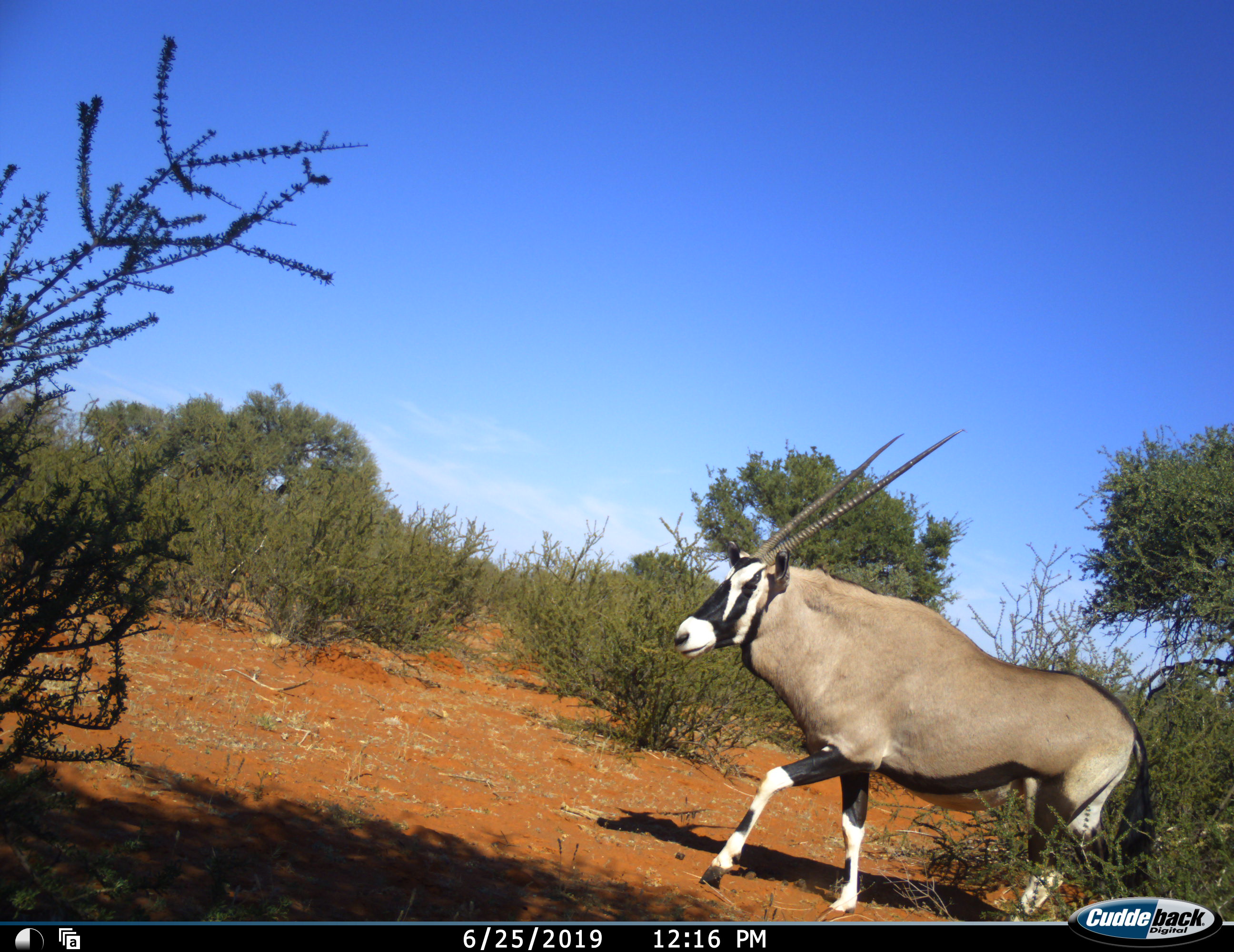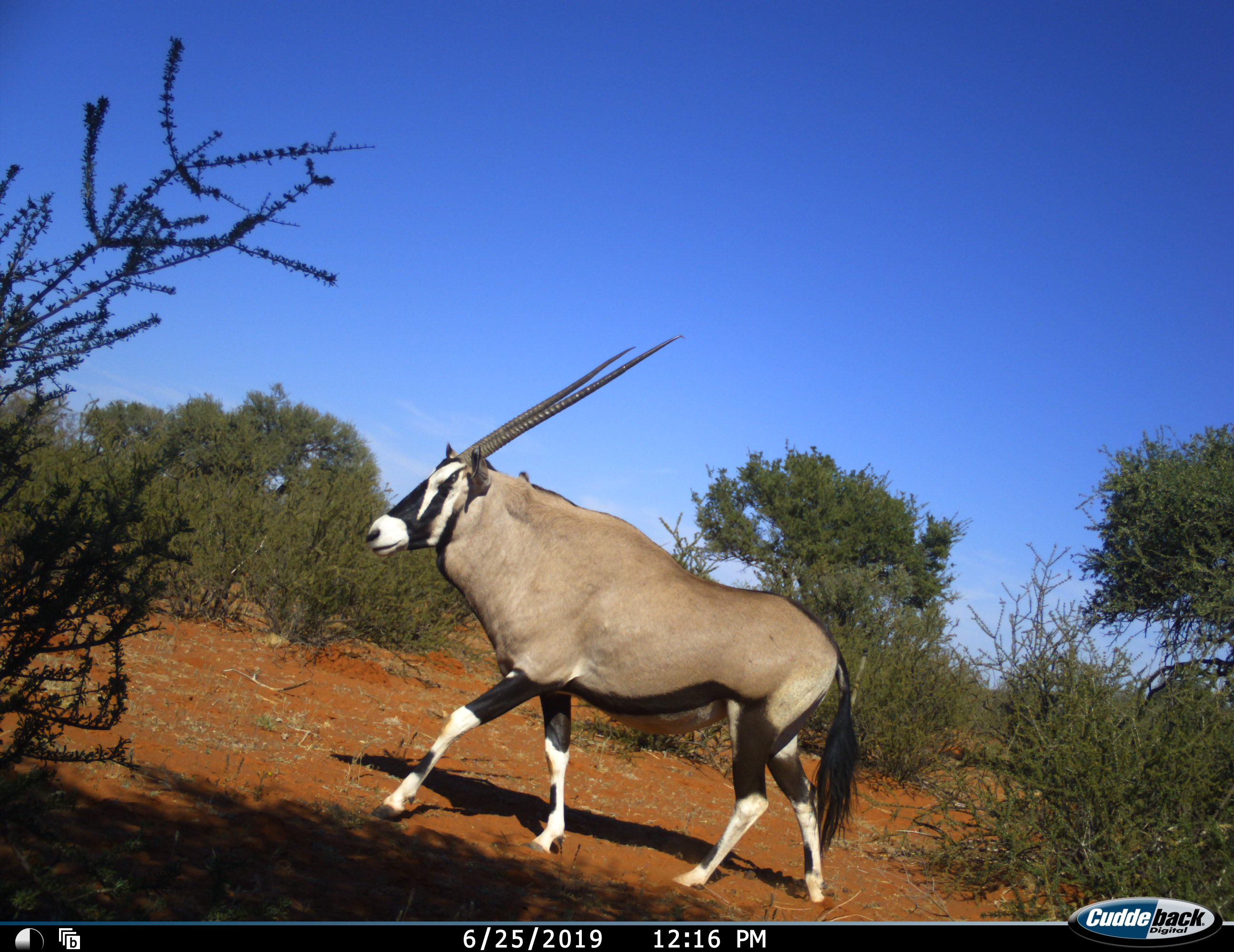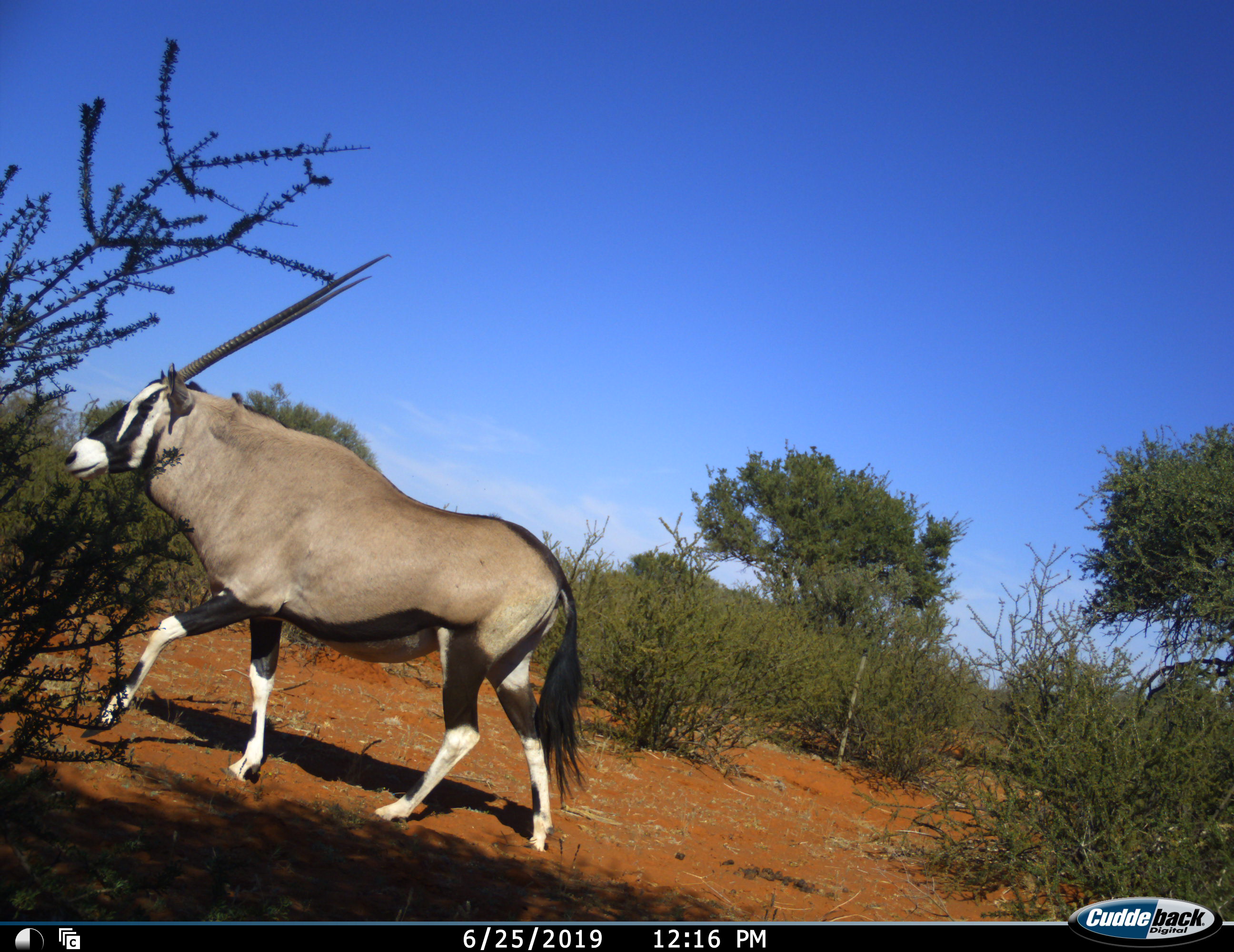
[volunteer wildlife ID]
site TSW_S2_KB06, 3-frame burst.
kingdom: Animalia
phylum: Chordata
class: Mammalia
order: Artiodactyla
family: Bovidae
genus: Oryx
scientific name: Oryx gazella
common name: gemsbok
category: oryx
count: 1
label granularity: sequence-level